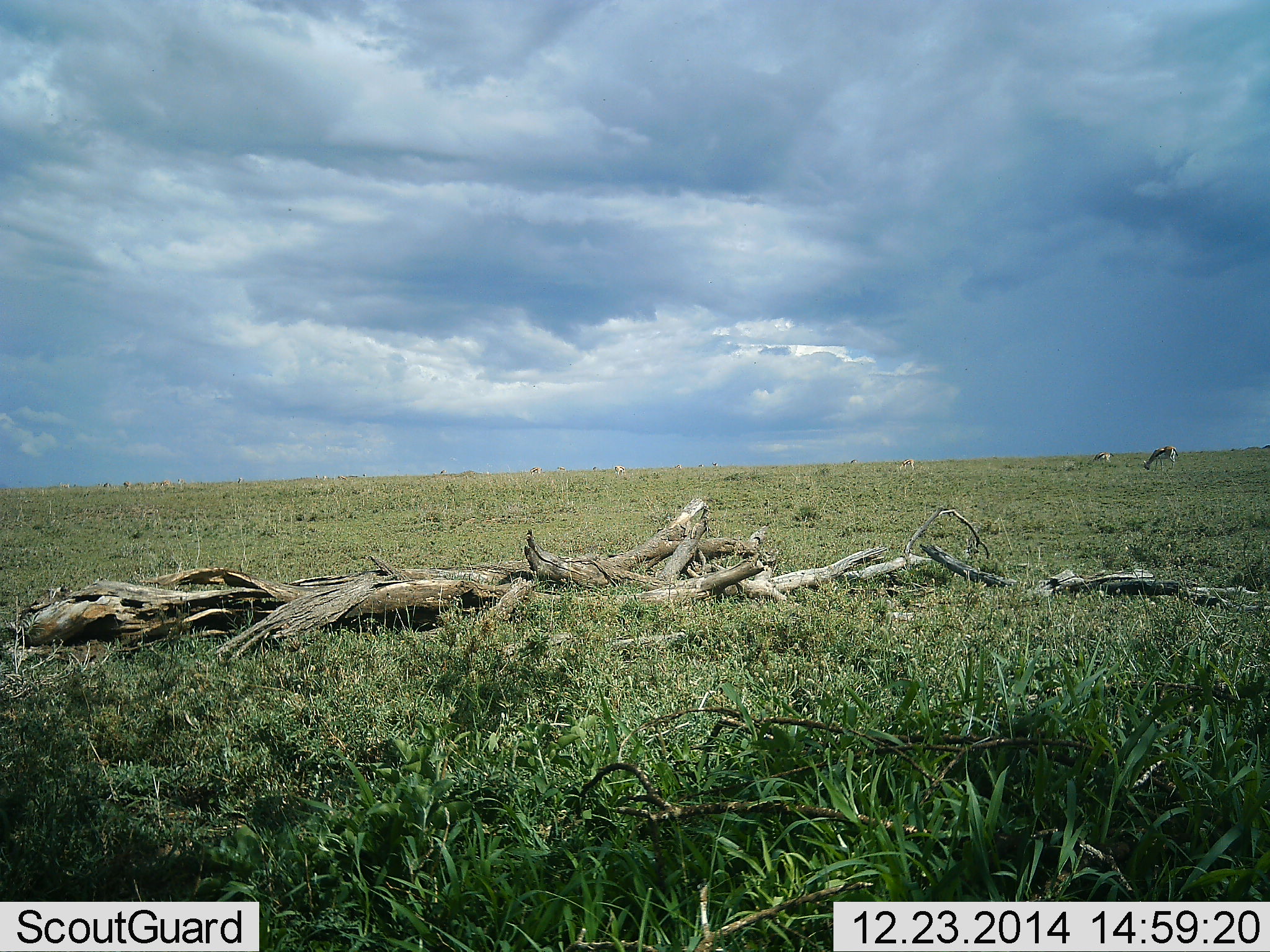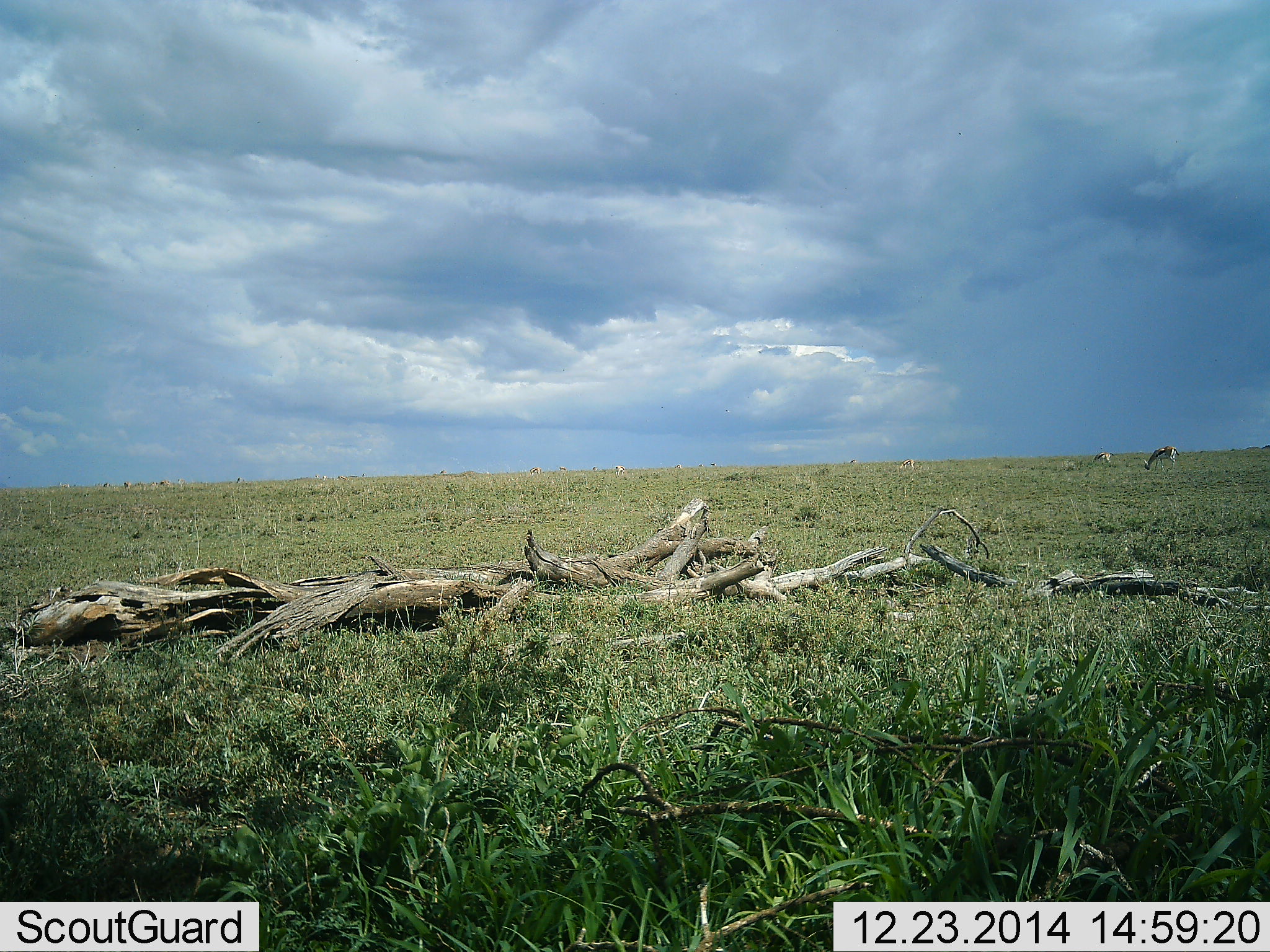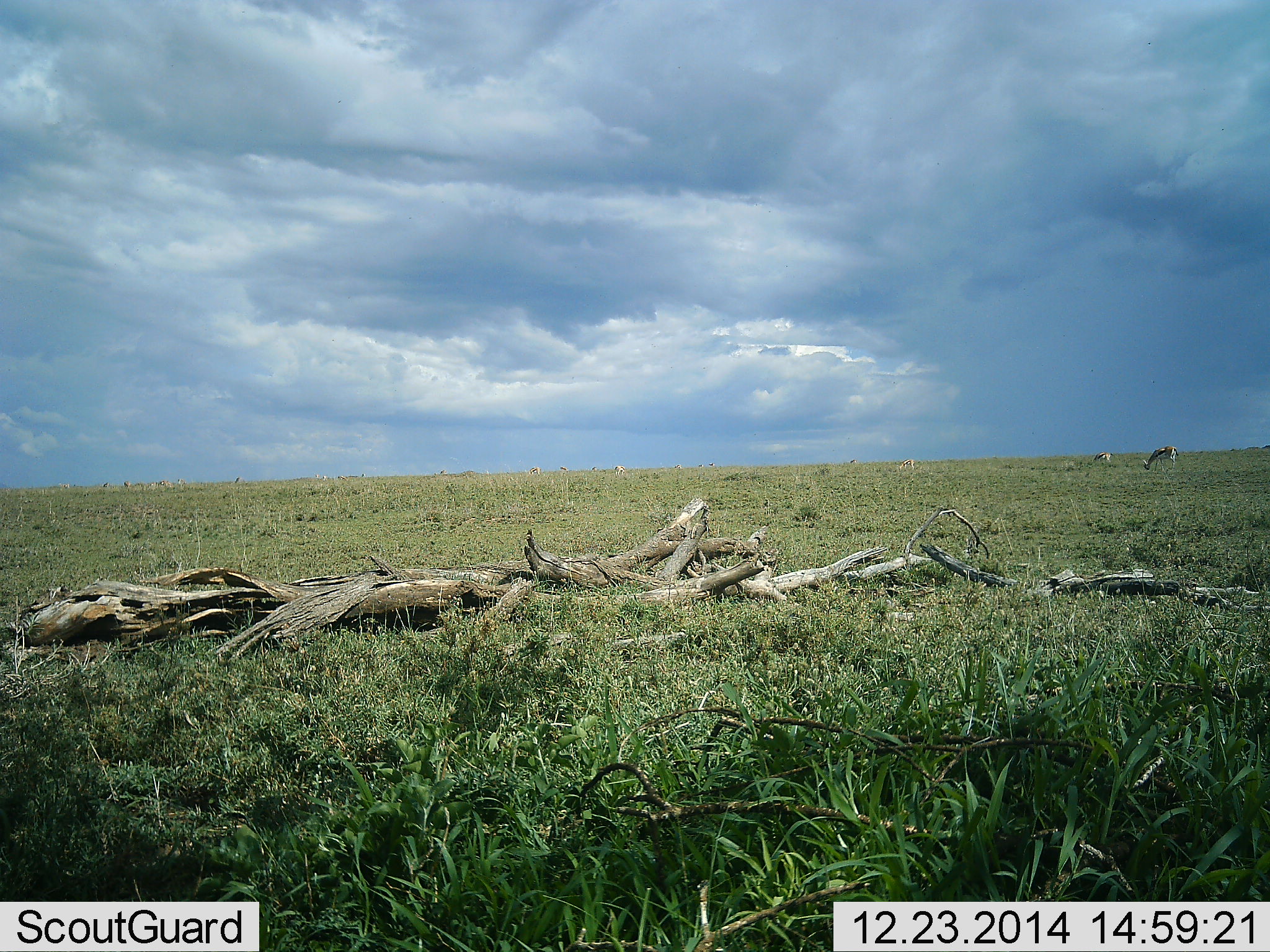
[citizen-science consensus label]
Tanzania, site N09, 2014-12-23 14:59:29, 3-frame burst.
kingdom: Animalia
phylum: Chordata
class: Mammalia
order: Artiodactyla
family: Bovidae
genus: Eudorcas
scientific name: Eudorcas thomsonii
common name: thomson's gazelle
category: gazellethomsons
Gazellethomsons (thomson's gazelle) (Eudorcas thomsonii), count 2. Behavior (volunteer vote fractions): standing 0%, resting 0%, moving 0%, interacting 0%. Young present (vote fraction): 0%. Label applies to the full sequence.